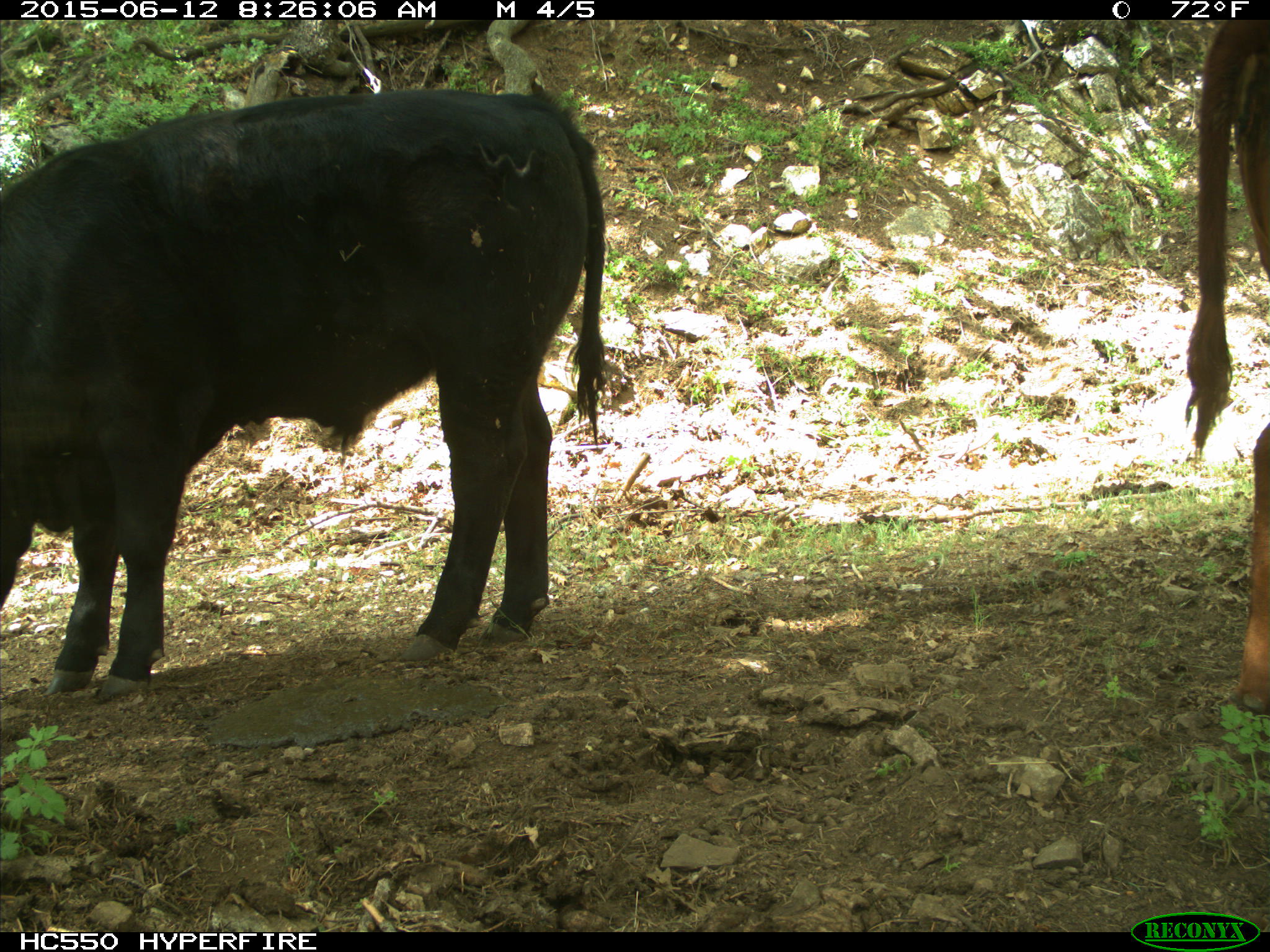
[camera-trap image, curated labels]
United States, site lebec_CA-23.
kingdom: Animalia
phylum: Chordata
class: Mammalia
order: Artiodactyla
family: Bovidae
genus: Bos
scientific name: Bos taurus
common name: domestic cow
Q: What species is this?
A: Bos taurus (domestic cow).